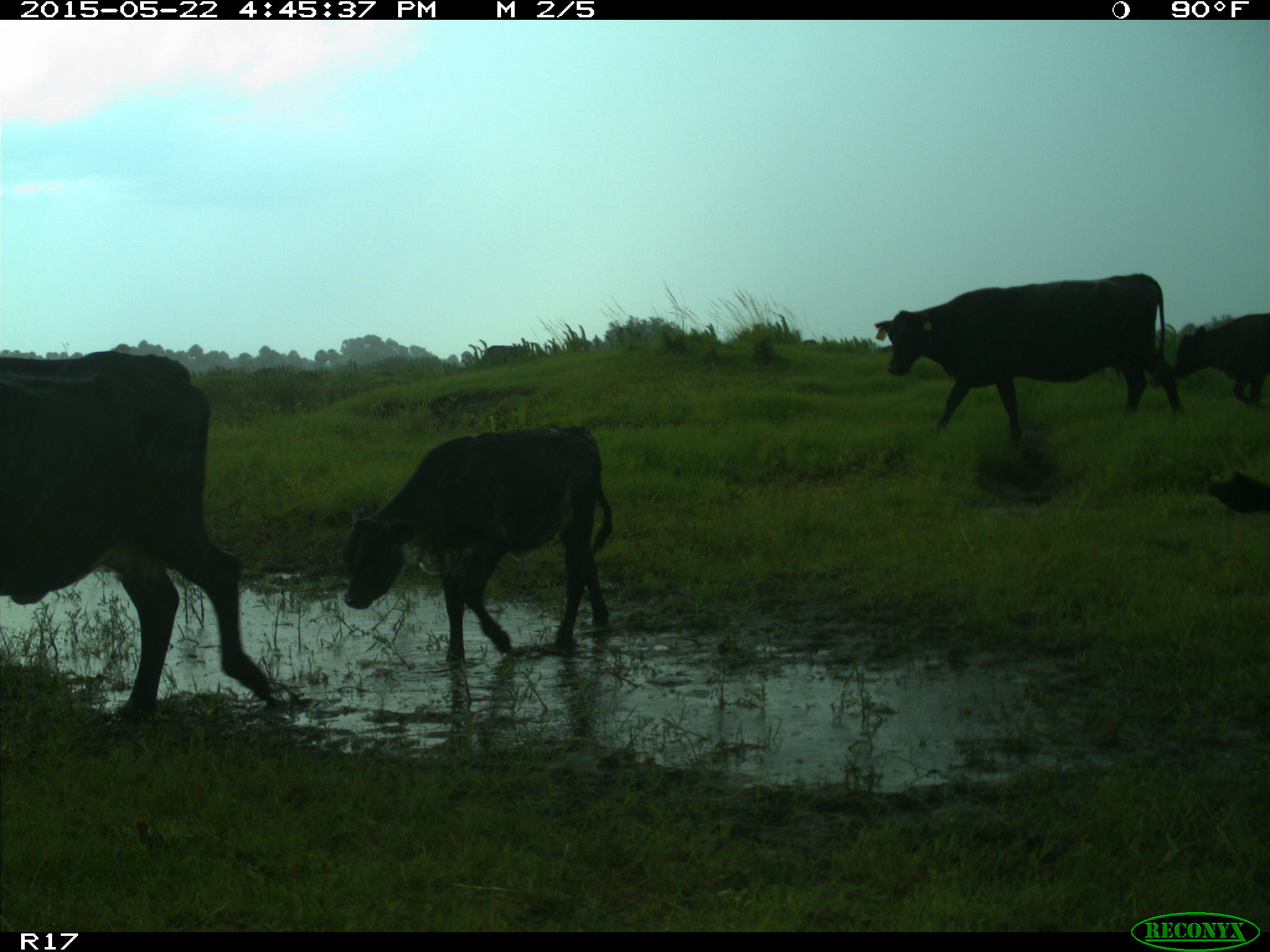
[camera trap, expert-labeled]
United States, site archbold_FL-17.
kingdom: Animalia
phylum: Chordata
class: Mammalia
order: Artiodactyla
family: Bovidae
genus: Bos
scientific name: Bos taurus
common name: domestic cow